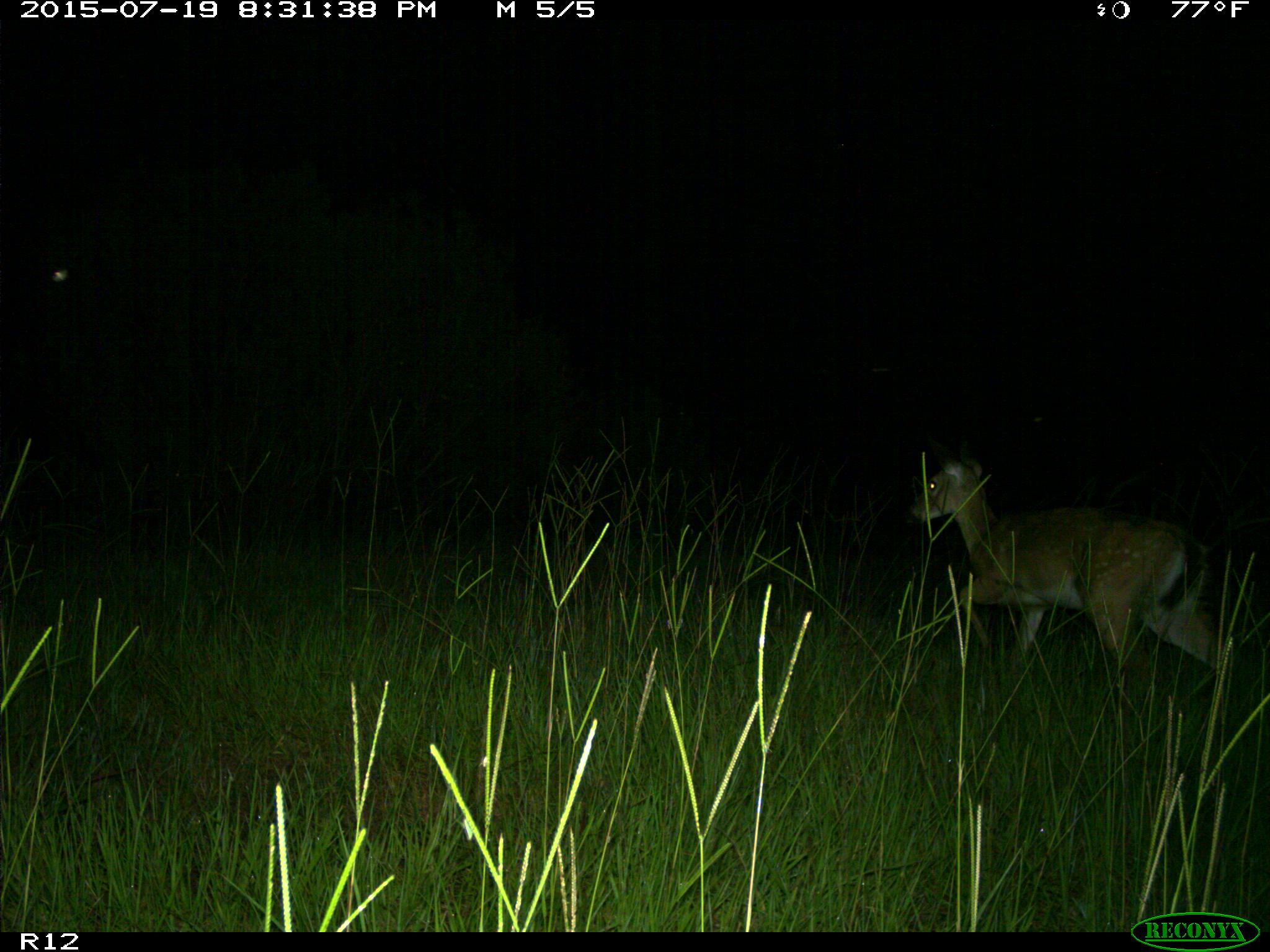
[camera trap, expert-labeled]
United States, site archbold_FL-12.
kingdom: Animalia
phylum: Chordata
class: Mammalia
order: Artiodactyla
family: Cervidae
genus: Odocoileus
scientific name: Odocoileus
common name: deer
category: unidentified deer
Unidentified deer (deer) (Odocoileus).